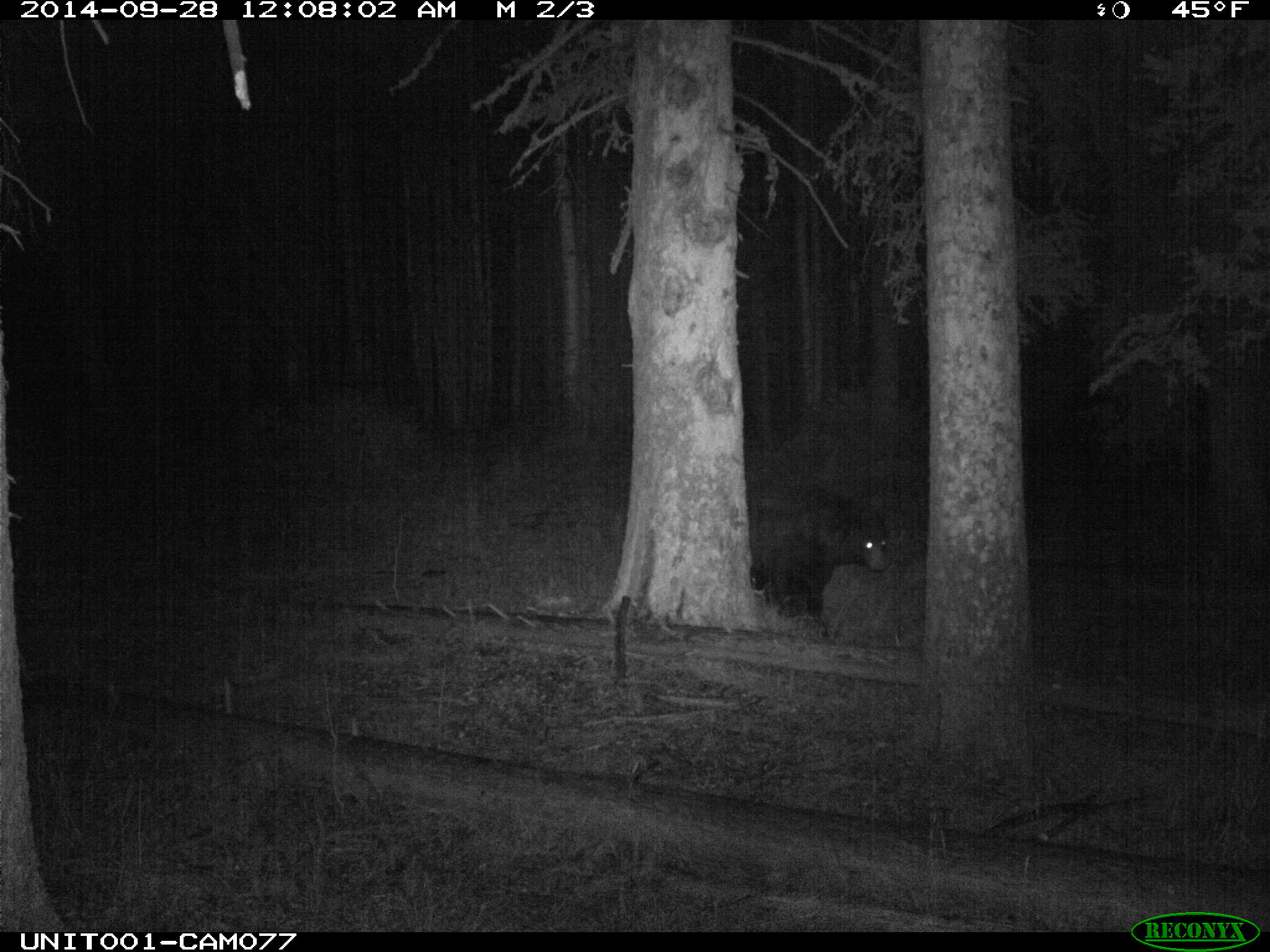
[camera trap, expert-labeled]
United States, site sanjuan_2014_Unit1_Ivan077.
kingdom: Animalia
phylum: Chordata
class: Mammalia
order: Carnivora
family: Ursidae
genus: Ursus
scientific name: Ursus americanus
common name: american black bear